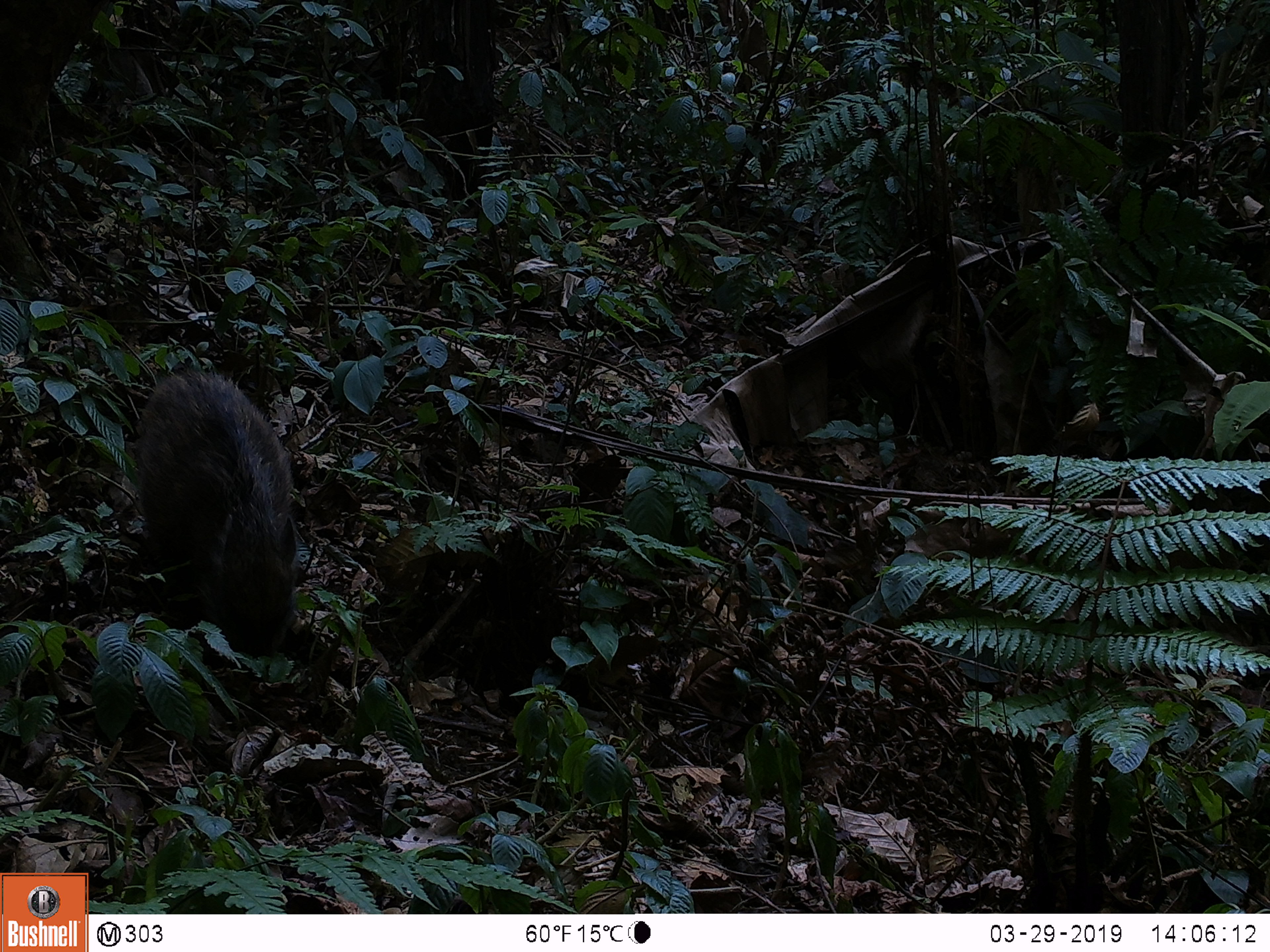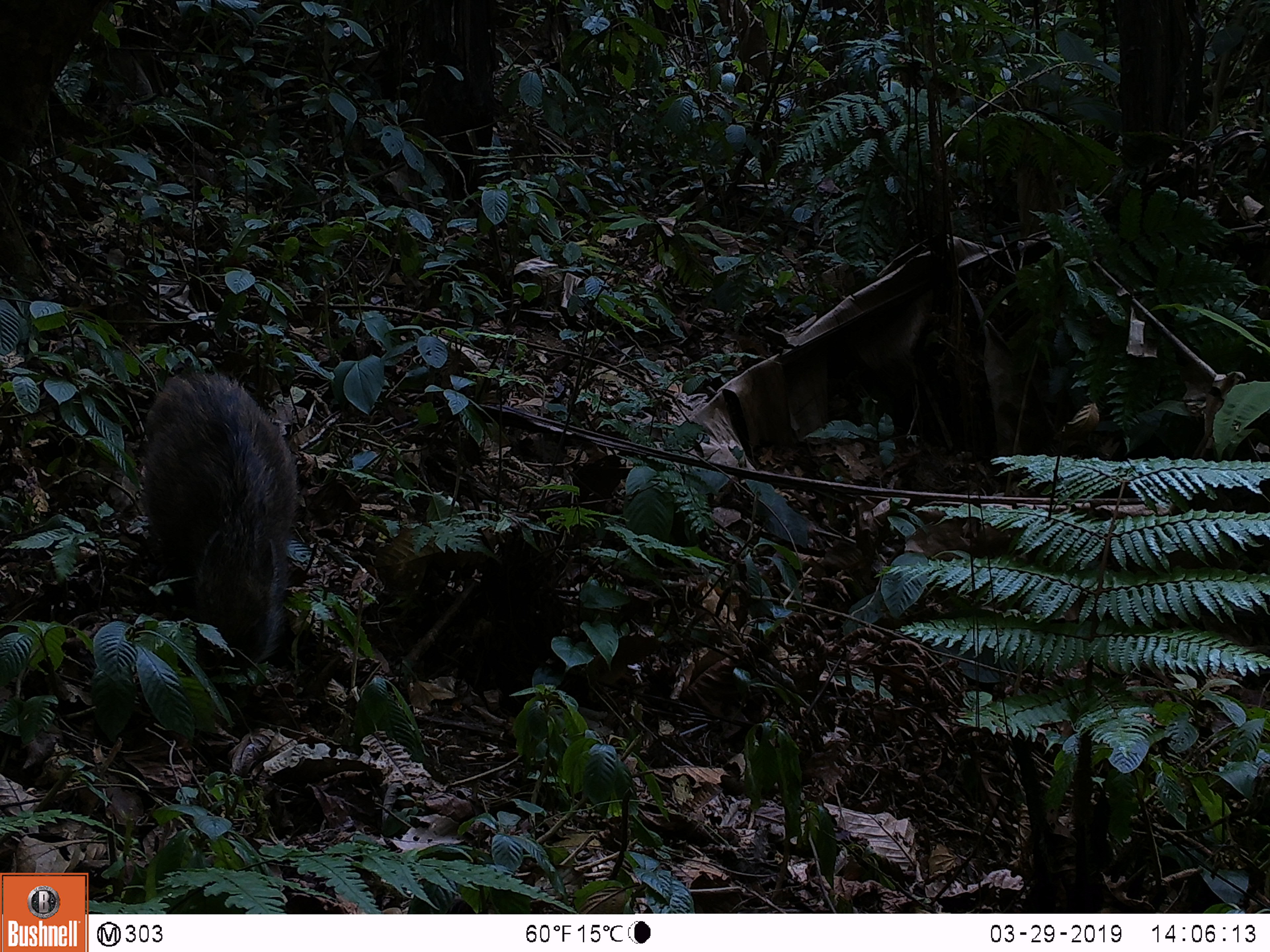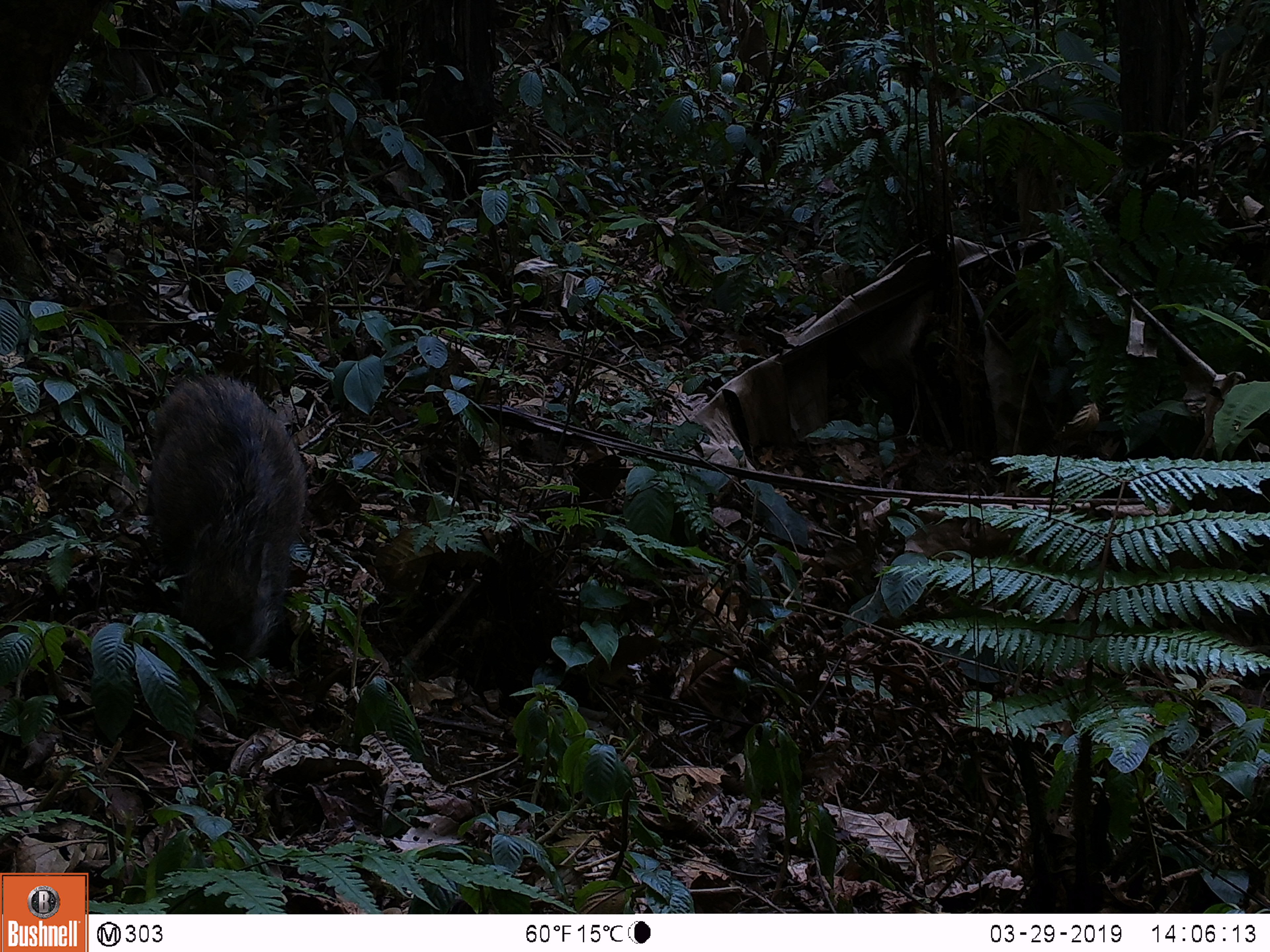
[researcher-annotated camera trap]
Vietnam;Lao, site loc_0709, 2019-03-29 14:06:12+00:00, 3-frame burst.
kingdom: Animalia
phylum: Chordata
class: Mammalia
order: Artiodactyla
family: Suidae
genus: Sus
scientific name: Sus scrofa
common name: eurasian wild pig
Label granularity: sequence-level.